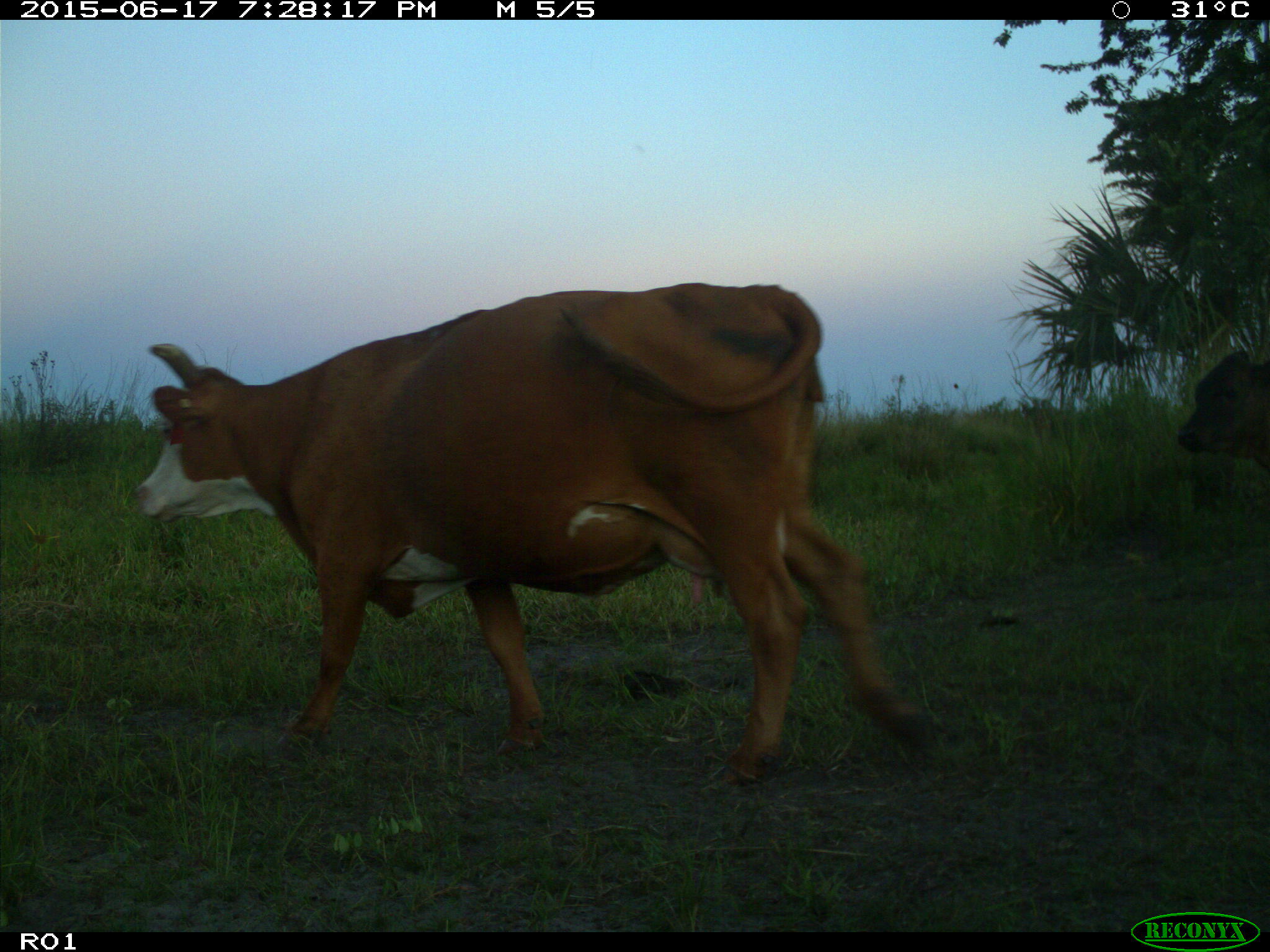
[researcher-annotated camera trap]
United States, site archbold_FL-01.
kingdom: Animalia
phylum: Chordata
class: Mammalia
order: Artiodactyla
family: Bovidae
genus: Bos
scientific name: Bos taurus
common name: domestic cow